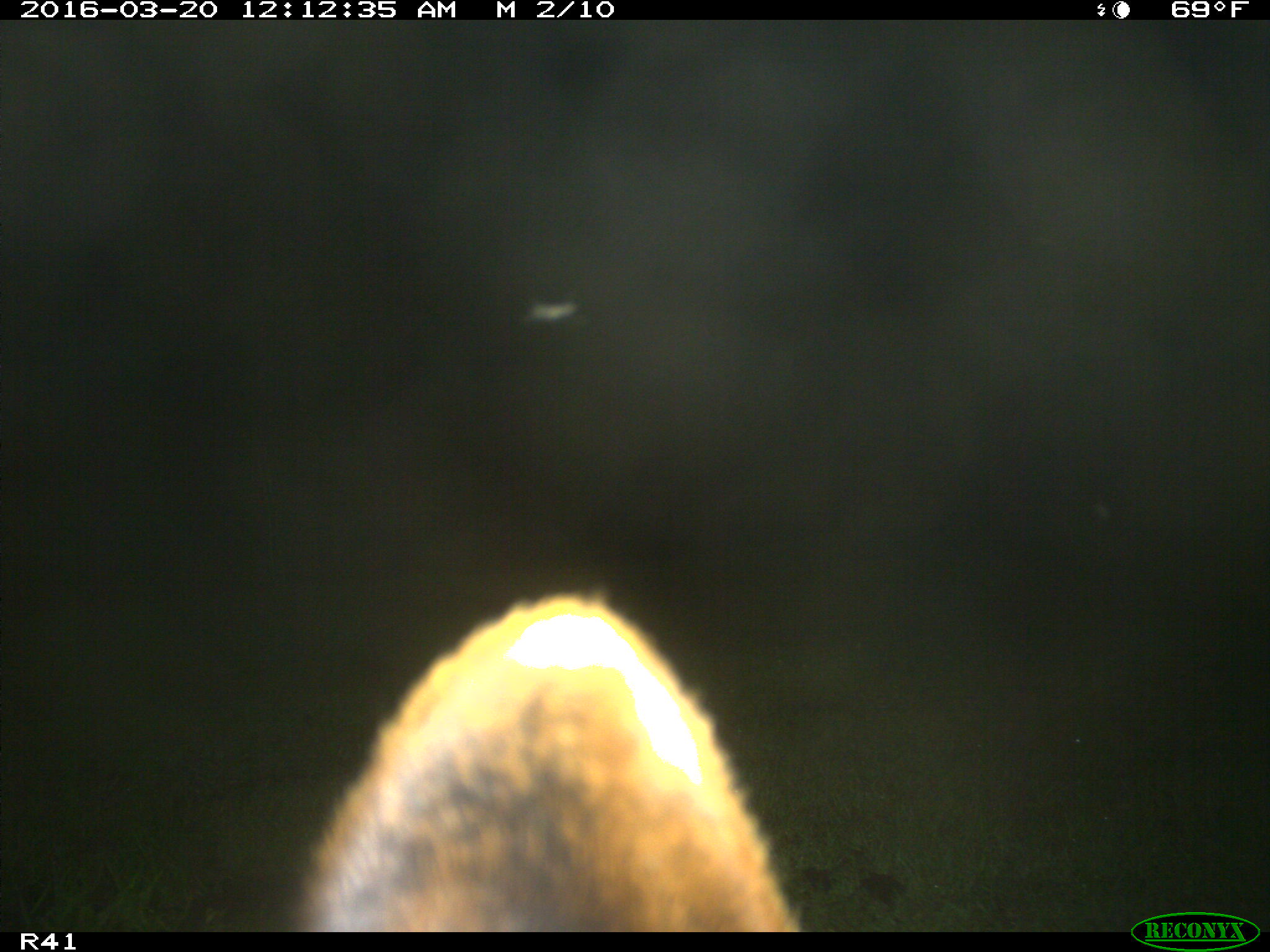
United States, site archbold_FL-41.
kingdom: Animalia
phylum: Chordata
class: Mammalia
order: Artiodactyla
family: Bovidae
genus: Bos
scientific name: Bos taurus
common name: domestic cow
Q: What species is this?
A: Bos taurus (domestic cow).